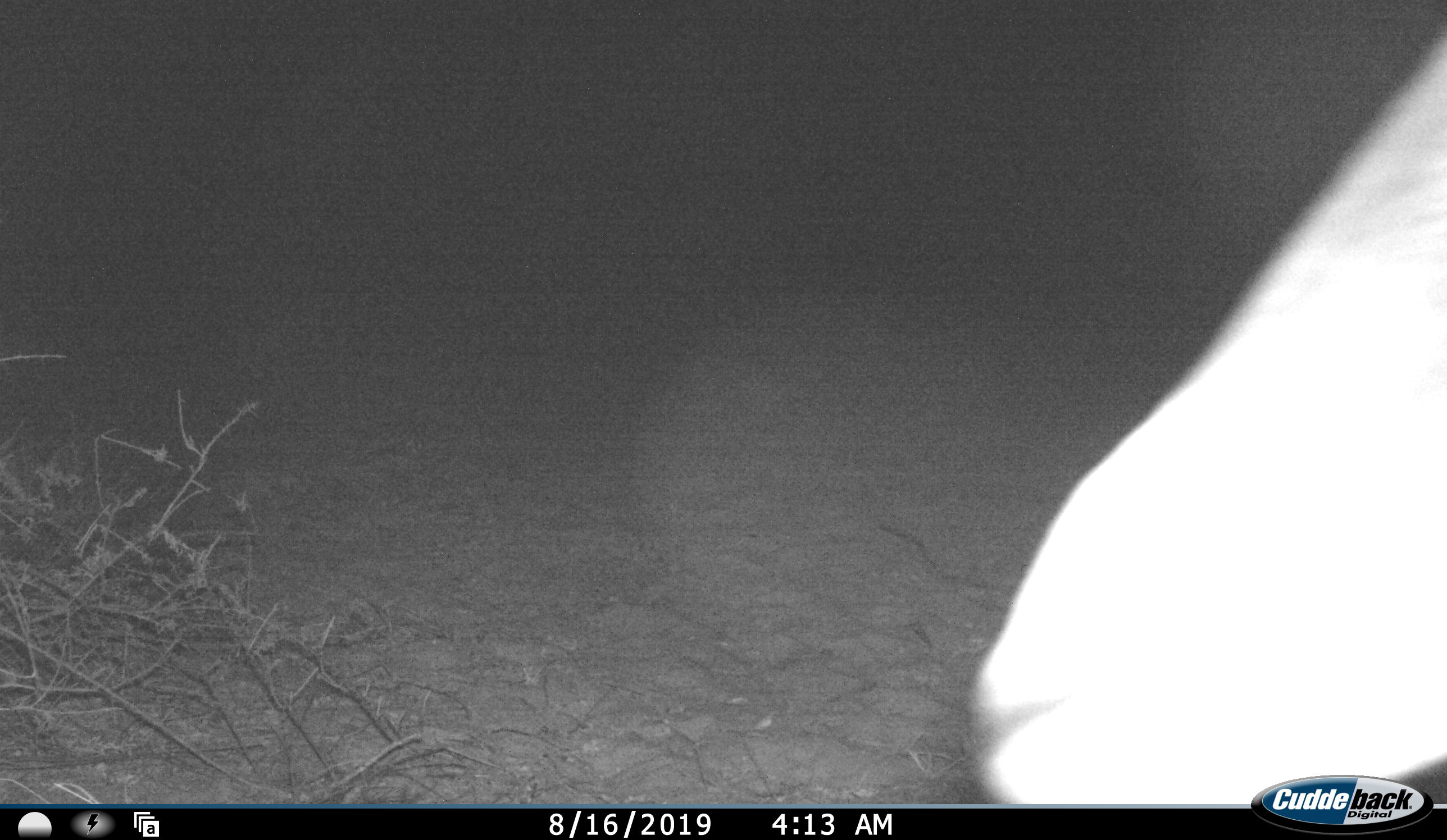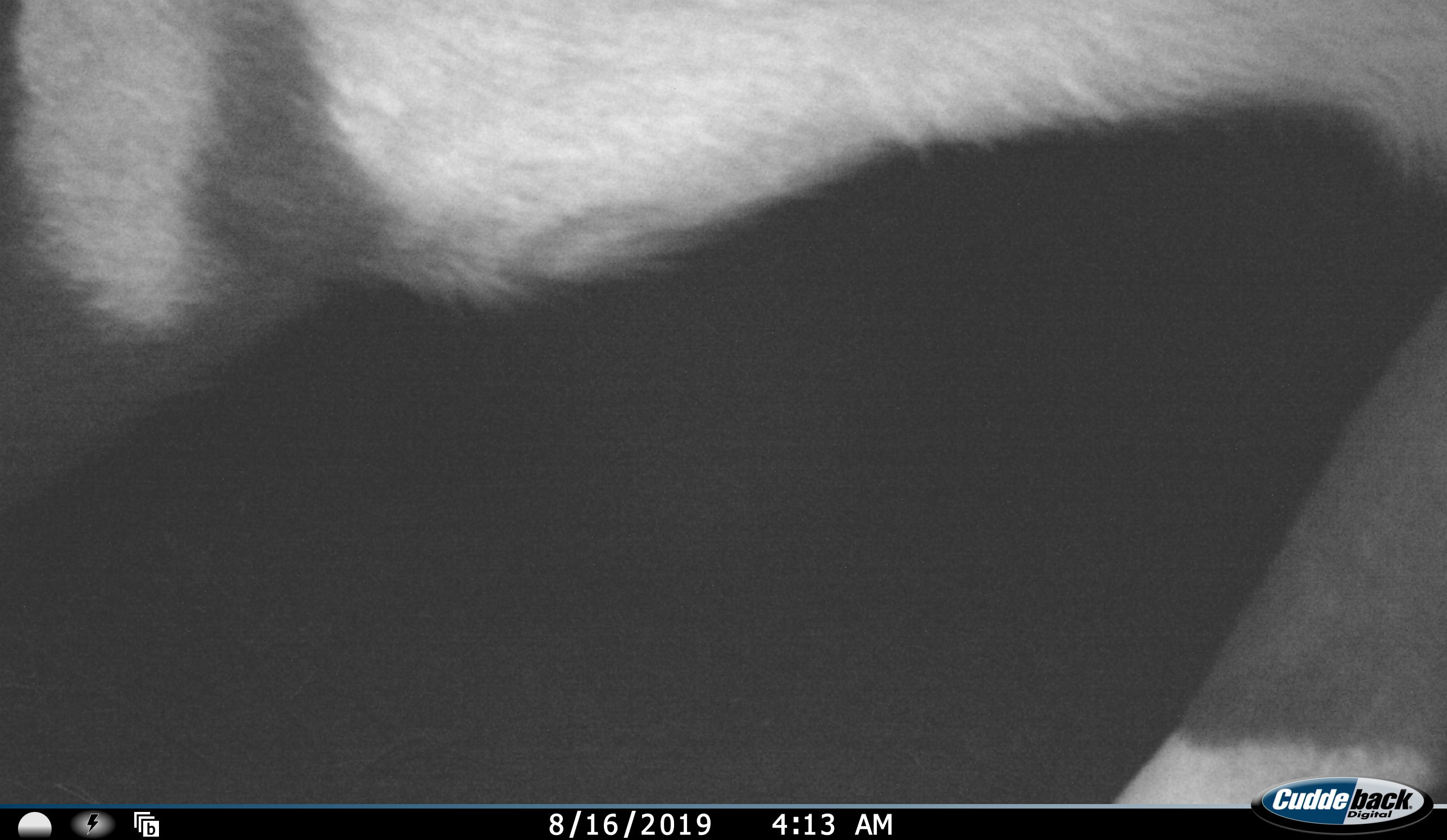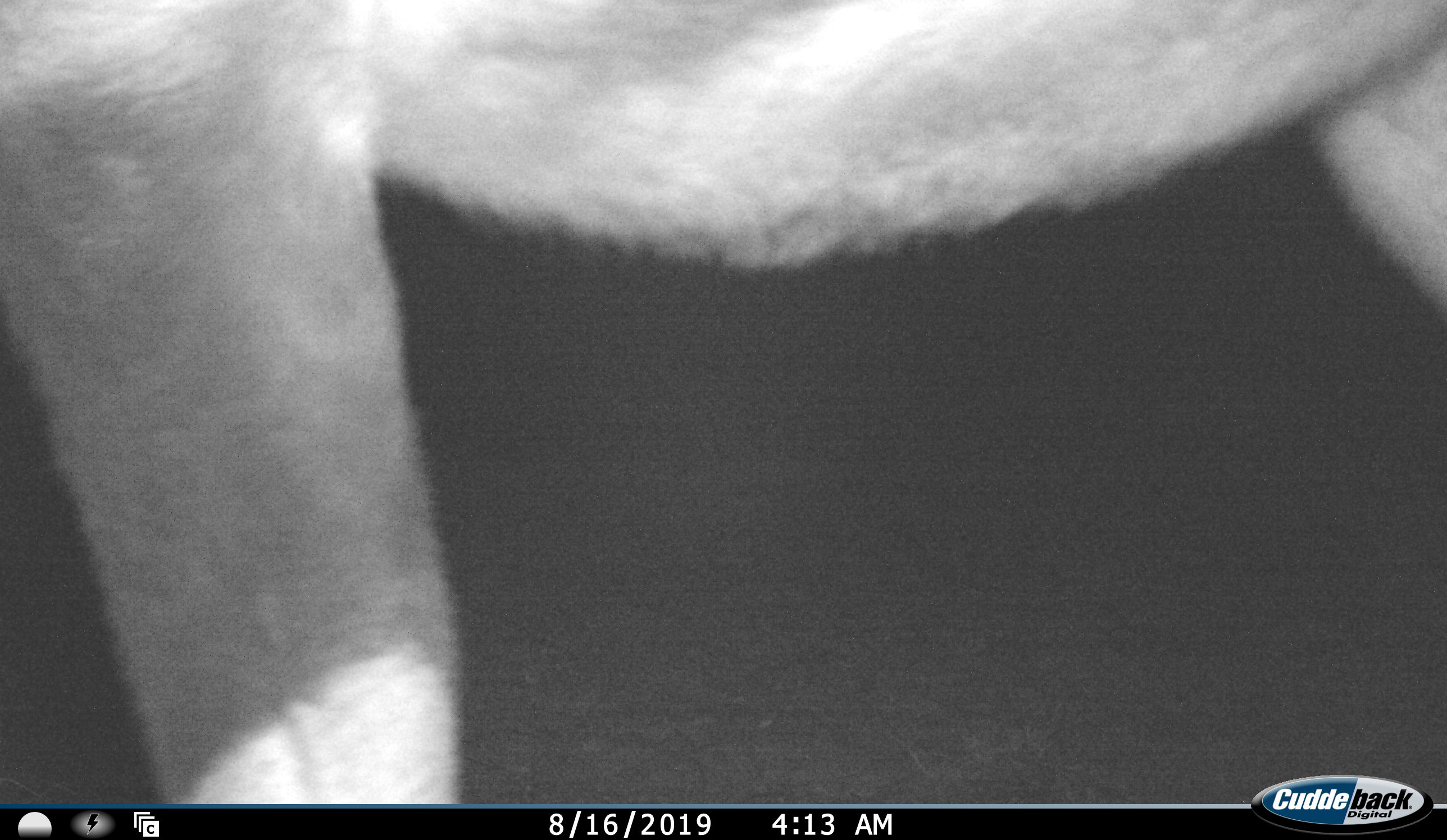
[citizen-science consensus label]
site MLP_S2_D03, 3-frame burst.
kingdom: Animalia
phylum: Chordata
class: Mammalia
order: Artiodactyla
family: Bovidae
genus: Oryx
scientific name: Oryx gazella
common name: gemsbok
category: oryx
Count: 1.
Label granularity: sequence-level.